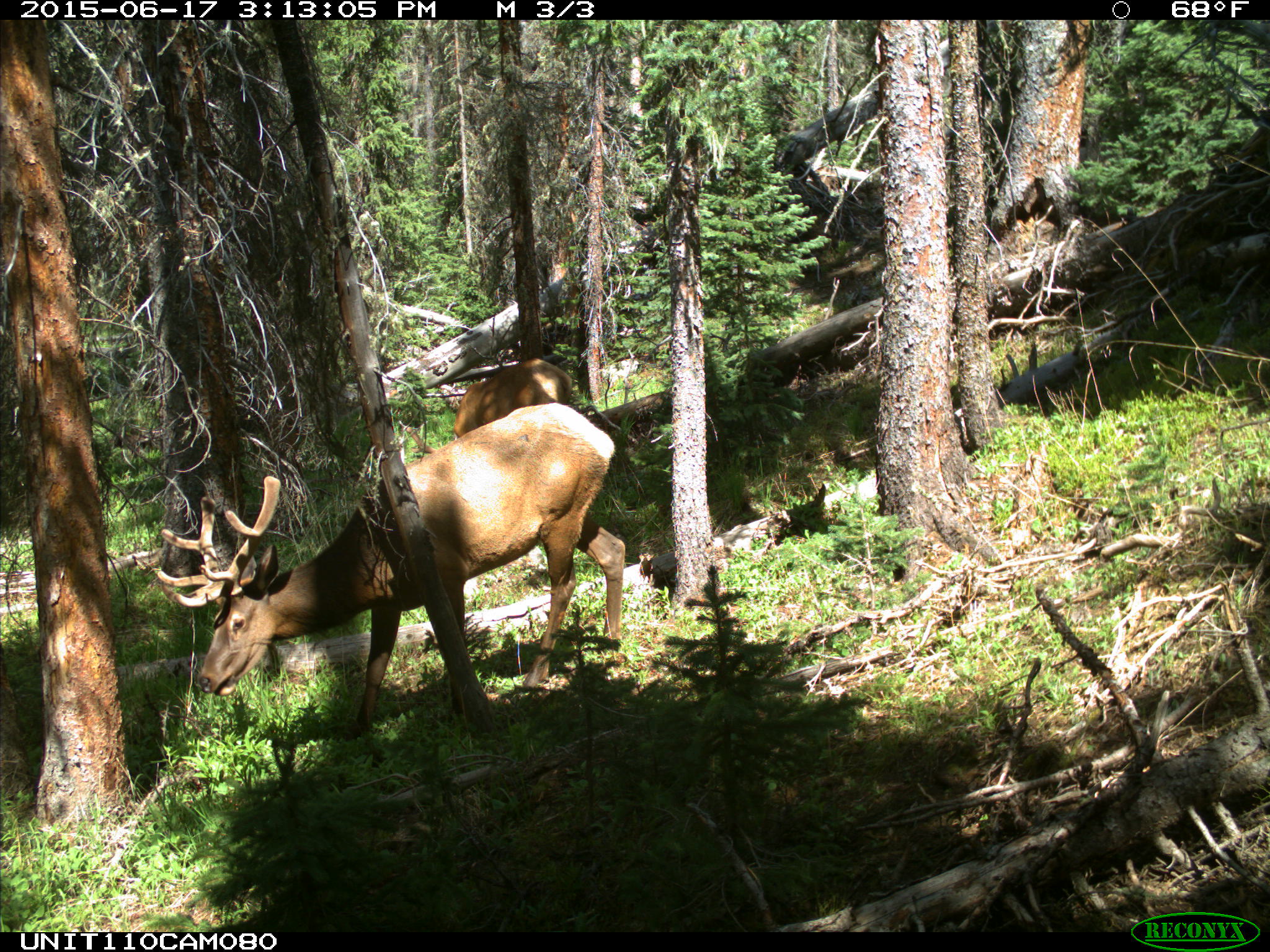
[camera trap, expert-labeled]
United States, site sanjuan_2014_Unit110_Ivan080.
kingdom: Animalia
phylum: Chordata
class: Mammalia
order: Artiodactyla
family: Cervidae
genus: Cervus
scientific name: Cervus elaphus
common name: red deer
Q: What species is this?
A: Cervus elaphus (red deer).